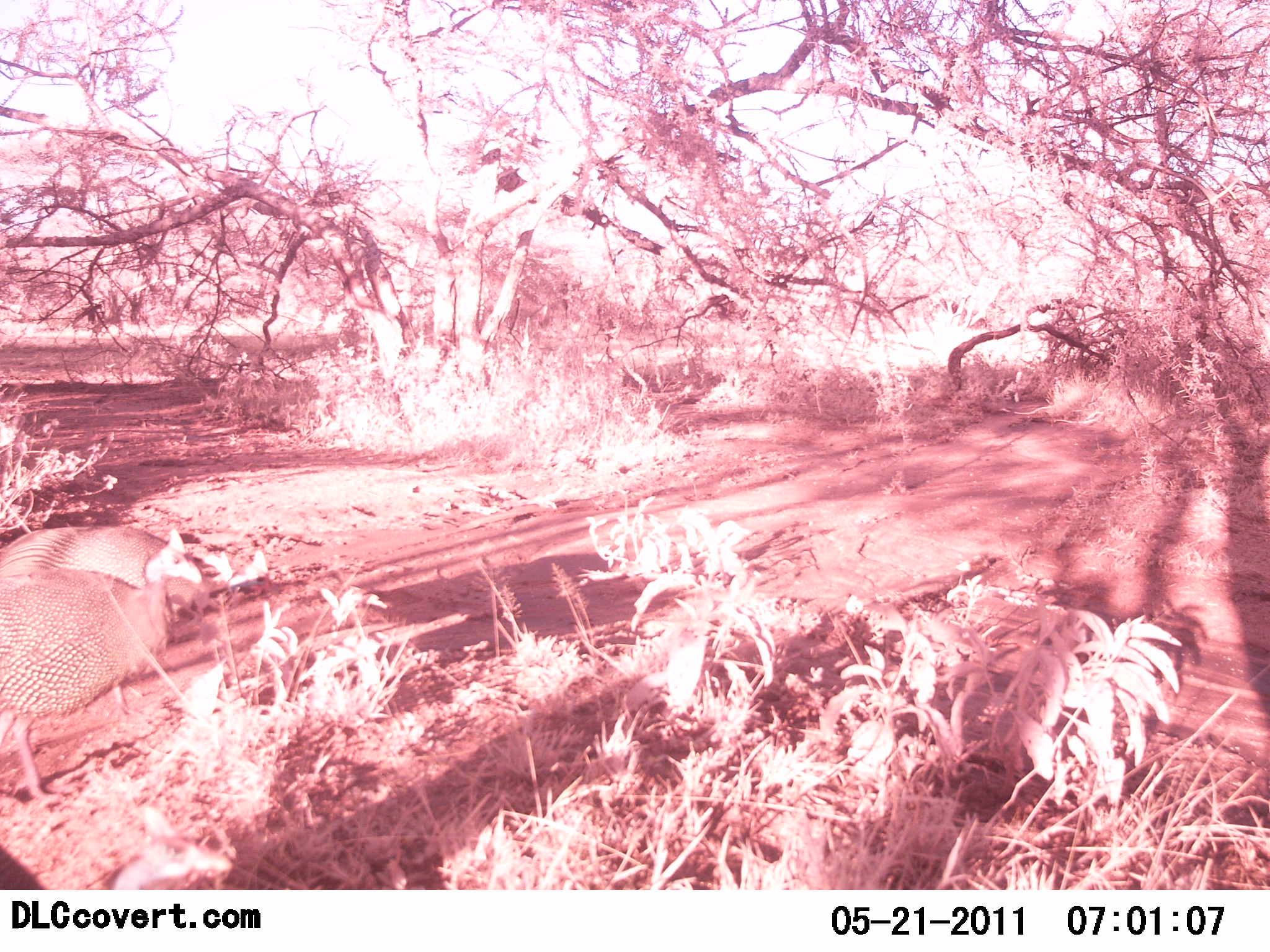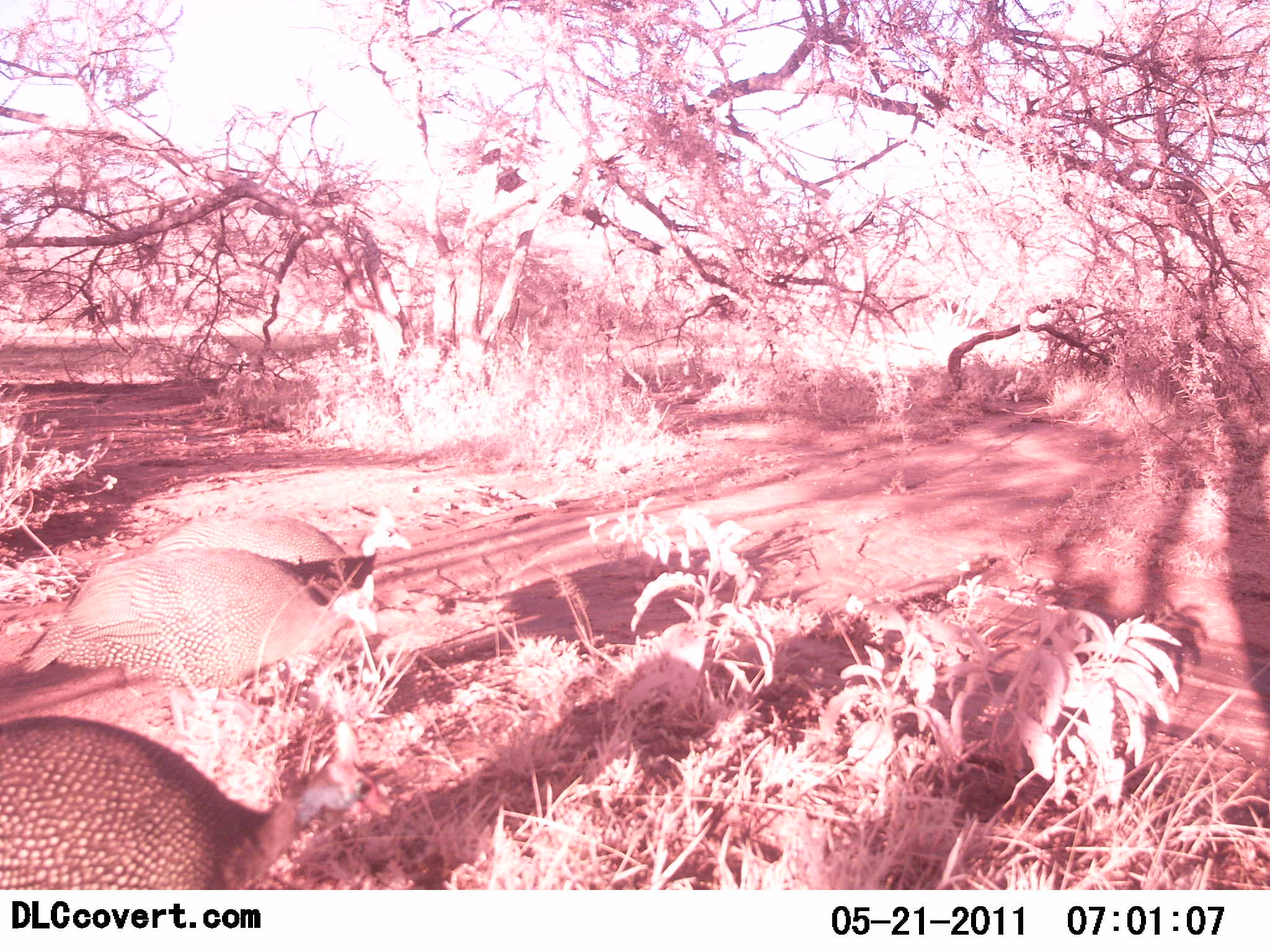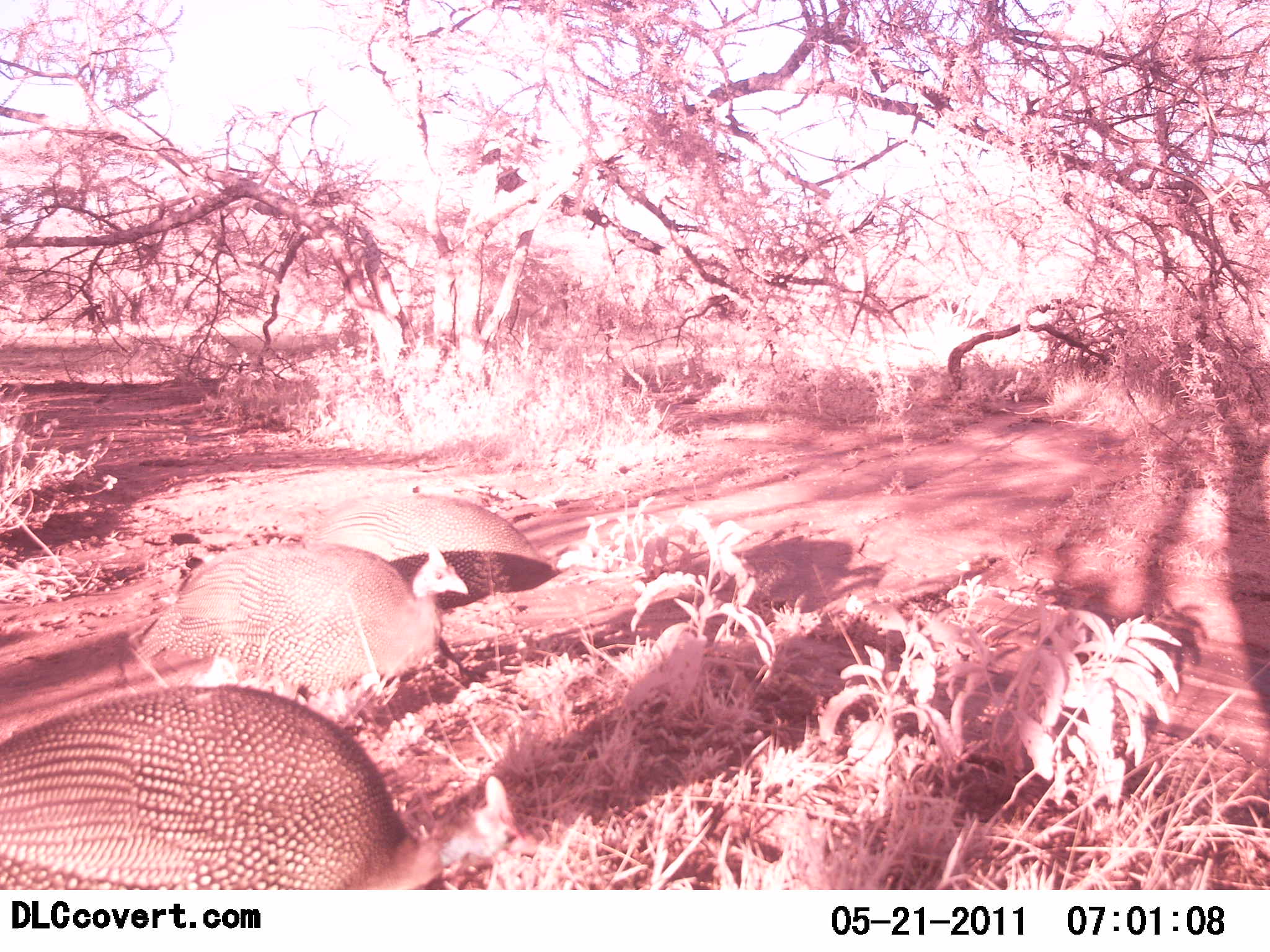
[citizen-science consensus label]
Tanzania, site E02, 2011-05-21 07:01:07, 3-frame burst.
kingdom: Animalia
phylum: Chordata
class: Aves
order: Galliformes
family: Numididae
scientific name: Numididae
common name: guinea fowl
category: guineafowl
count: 3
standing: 8%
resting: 0%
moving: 83%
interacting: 0%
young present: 0%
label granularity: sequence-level